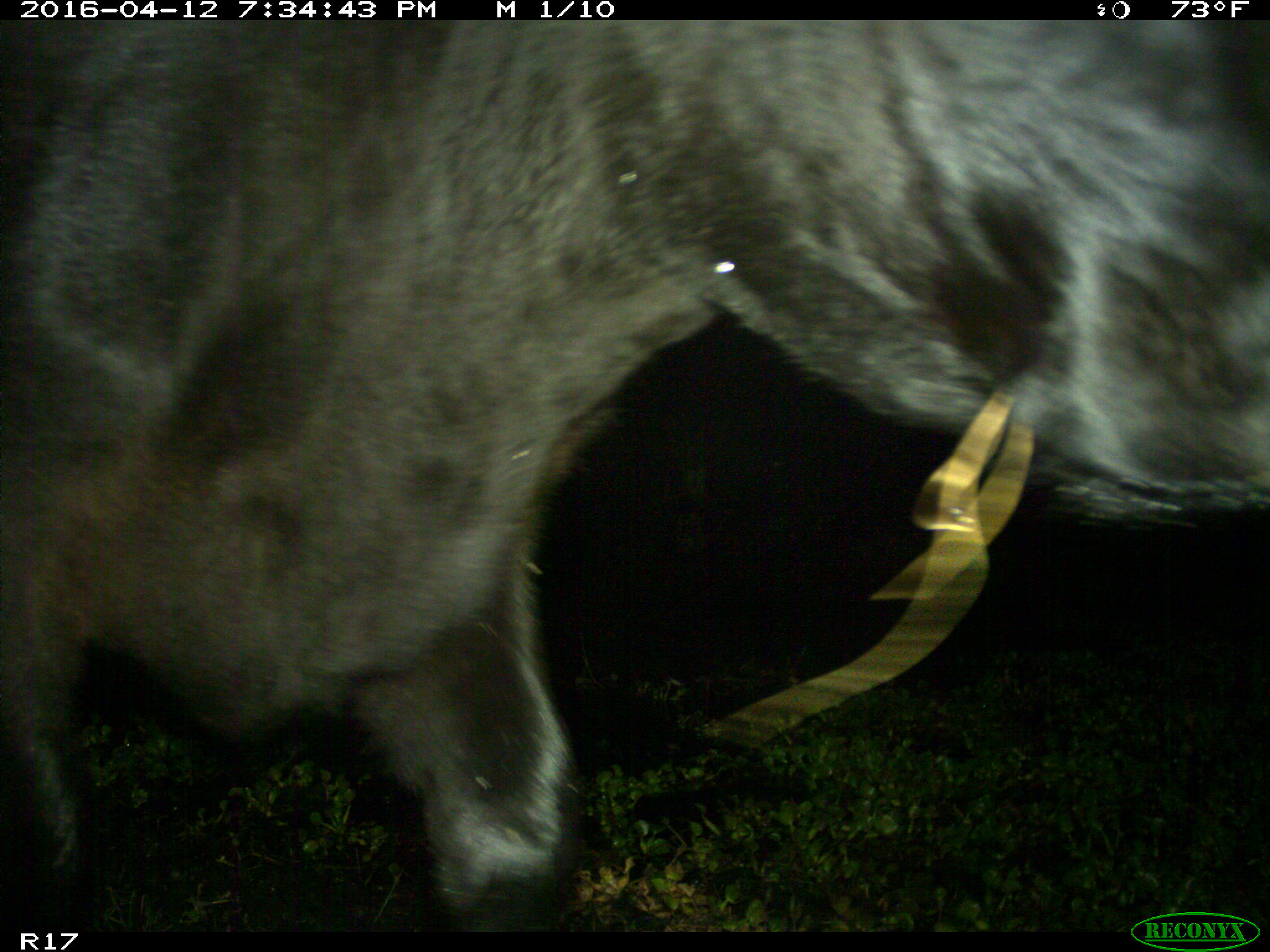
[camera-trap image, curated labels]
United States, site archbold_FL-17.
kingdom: Animalia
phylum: Chordata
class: Mammalia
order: Artiodactyla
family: Bovidae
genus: Bos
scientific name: Bos taurus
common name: domestic cow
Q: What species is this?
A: Bos taurus (domestic cow).